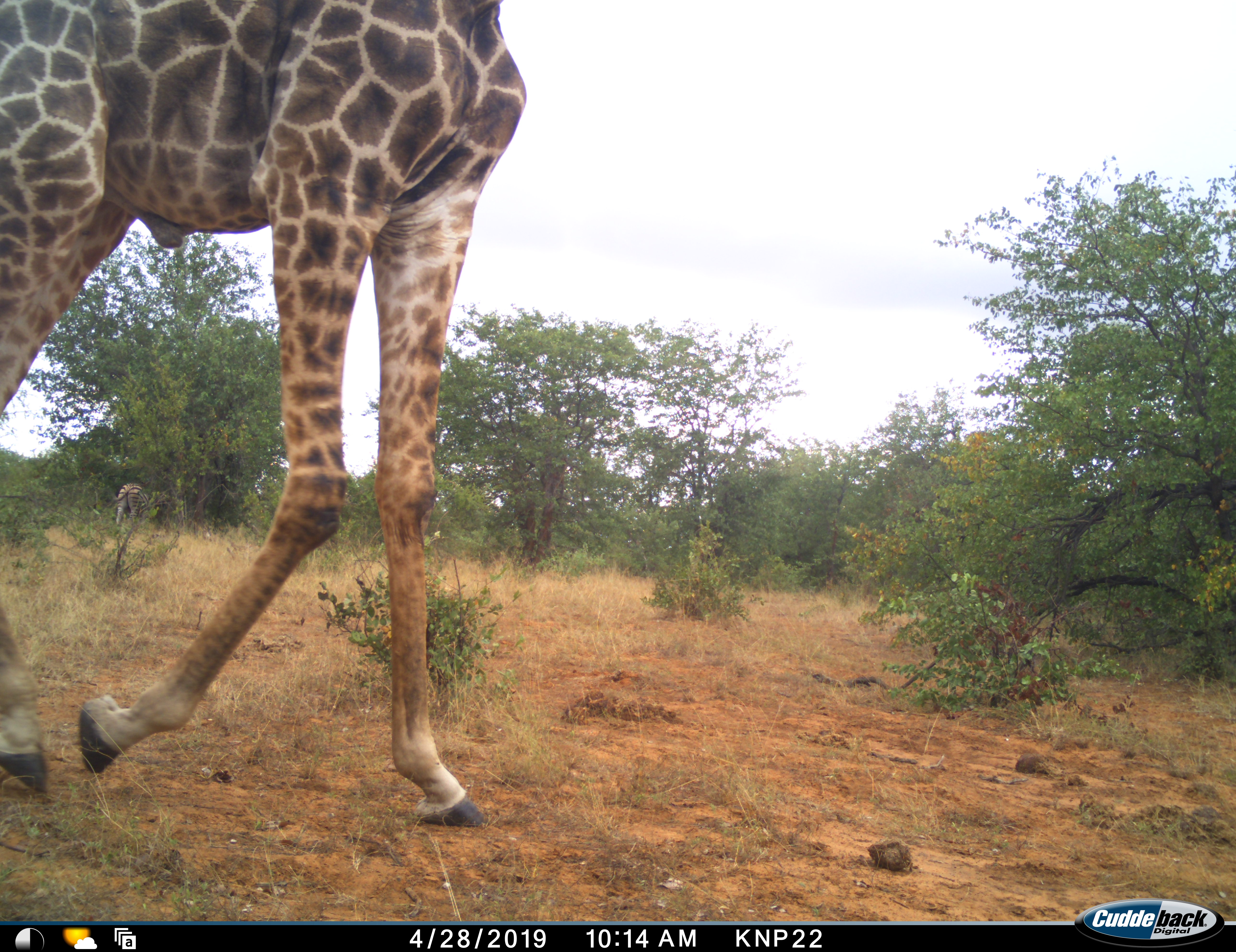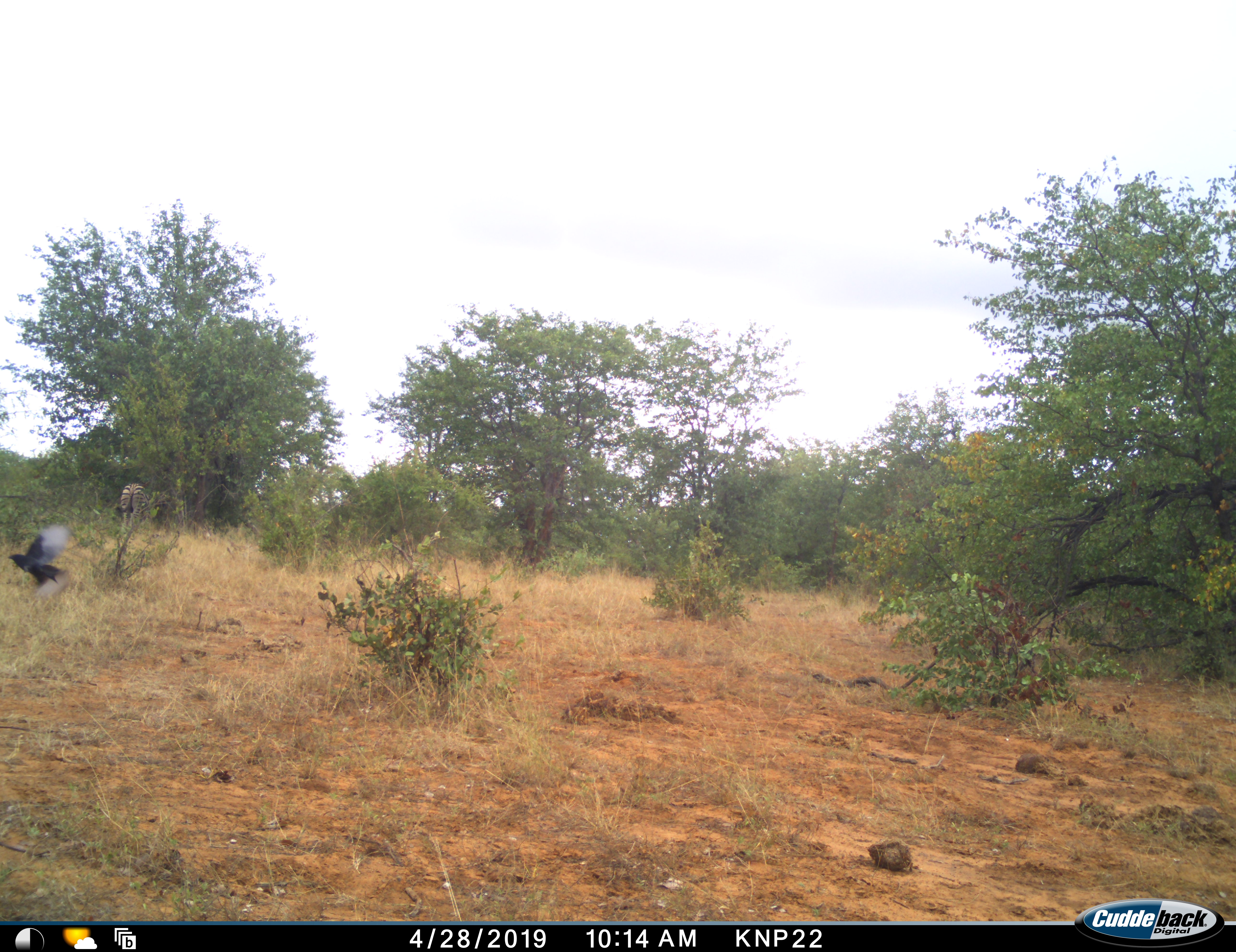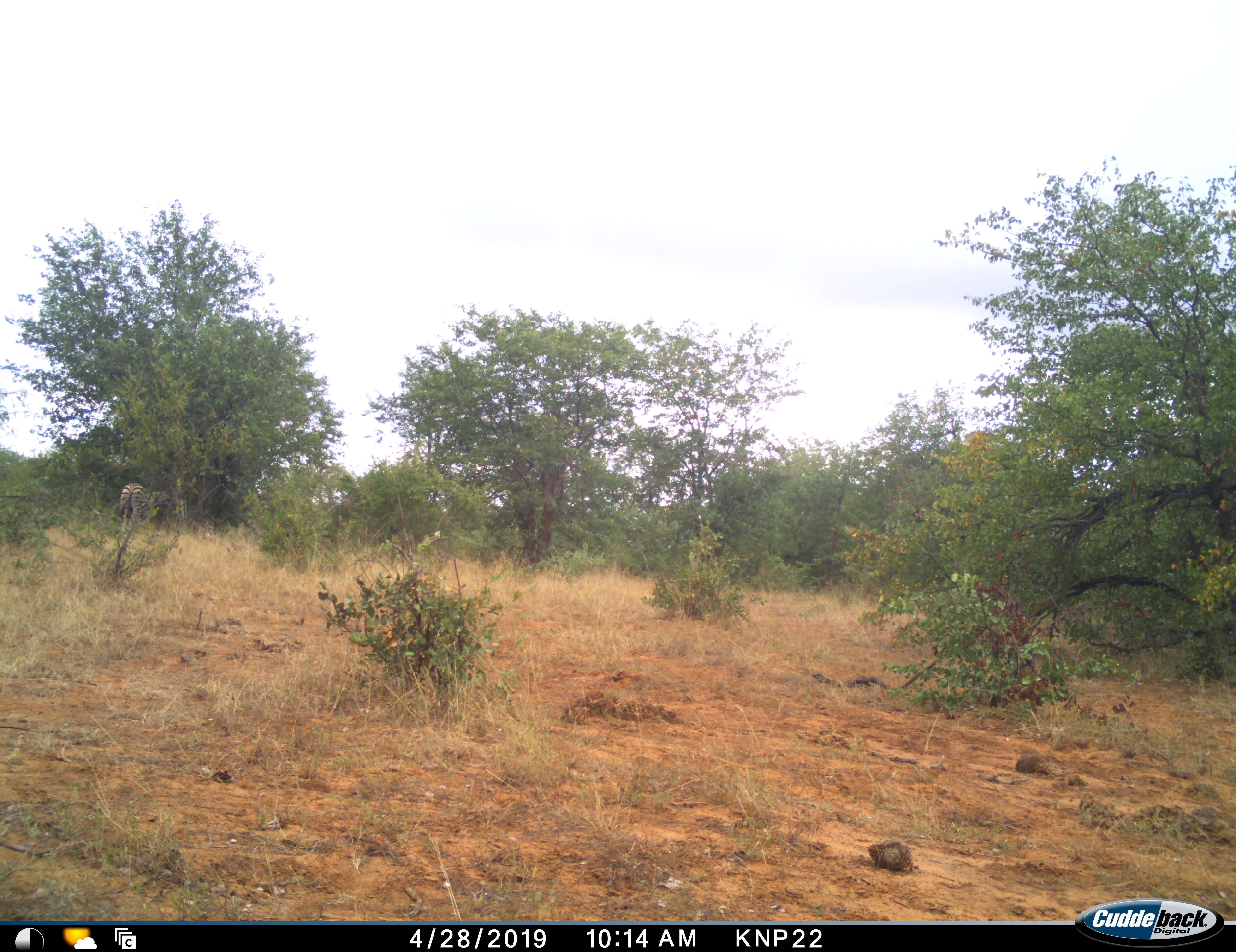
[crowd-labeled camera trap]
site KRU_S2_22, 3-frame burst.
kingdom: Animalia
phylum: Chordata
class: Aves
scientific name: Aves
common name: bird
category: birdother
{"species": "birdother (bird) (Aves)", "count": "1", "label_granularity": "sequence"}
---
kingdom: Animalia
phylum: Chordata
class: Mammalia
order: Artiodactyla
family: Giraffidae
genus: Giraffa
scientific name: Giraffa camelopardalis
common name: giraffe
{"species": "giraffe (Giraffa camelopardalis)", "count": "1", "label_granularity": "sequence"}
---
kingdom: Animalia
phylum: Chordata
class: Mammalia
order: Perissodactyla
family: Equidae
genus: Equus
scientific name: Equus quagga burchellii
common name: burchell's zebra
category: zebraburchells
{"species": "zebraburchells (burchell's zebra) (Equus quagga burchellii)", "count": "1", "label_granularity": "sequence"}